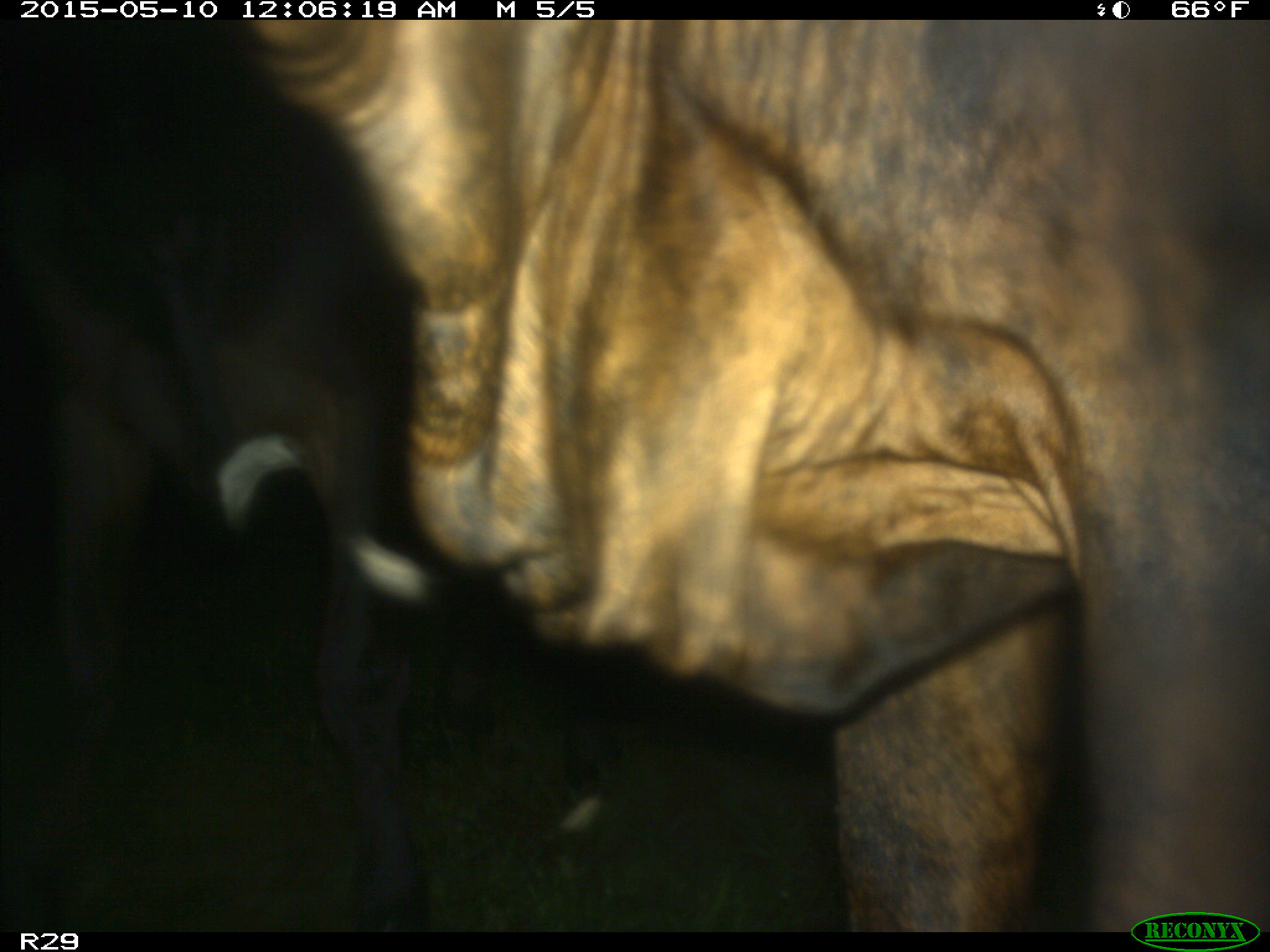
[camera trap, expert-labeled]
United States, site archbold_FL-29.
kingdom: Animalia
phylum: Chordata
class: Mammalia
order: Artiodactyla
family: Bovidae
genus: Bos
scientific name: Bos taurus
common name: domestic cow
Bos taurus (domestic cow).